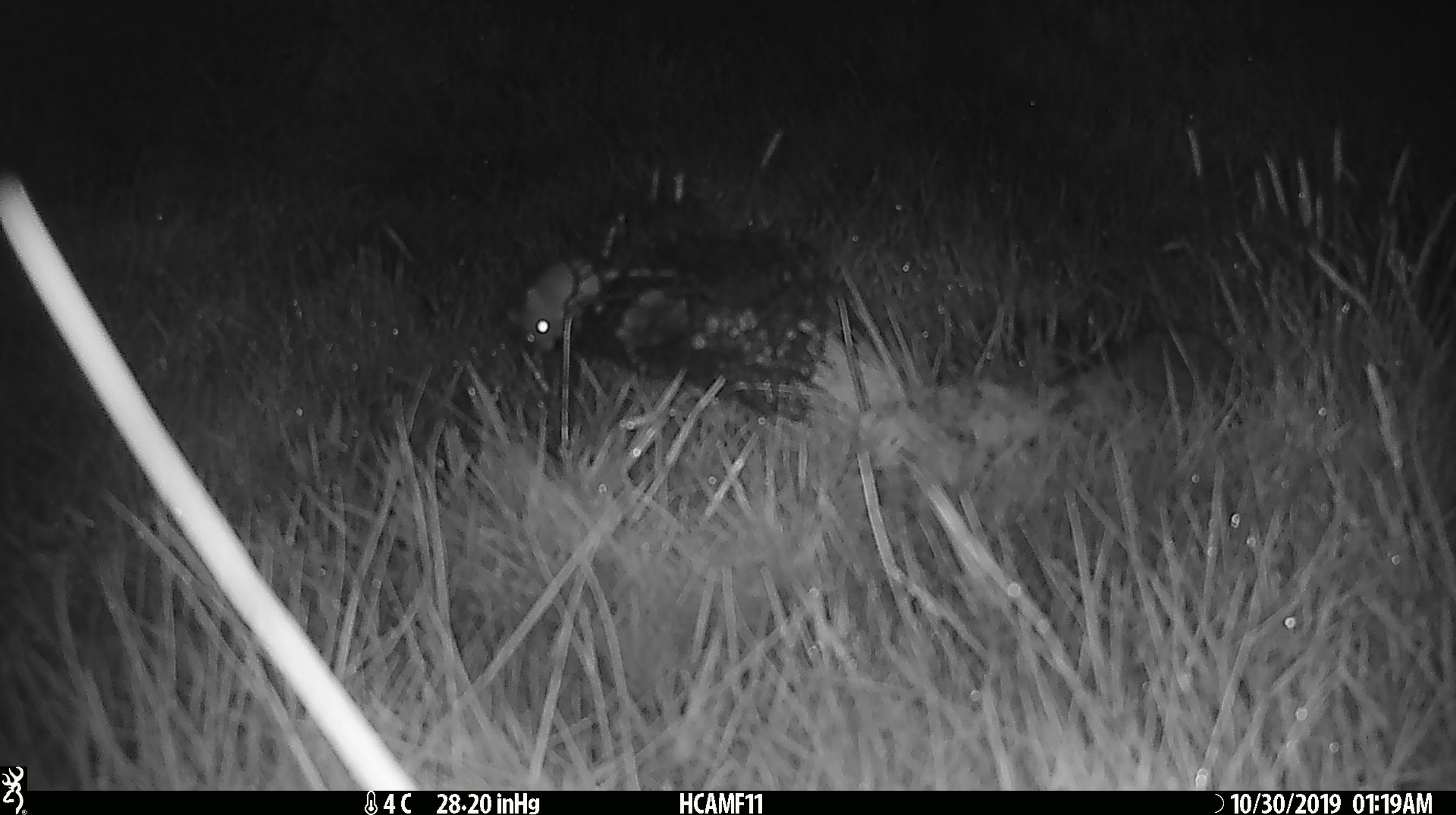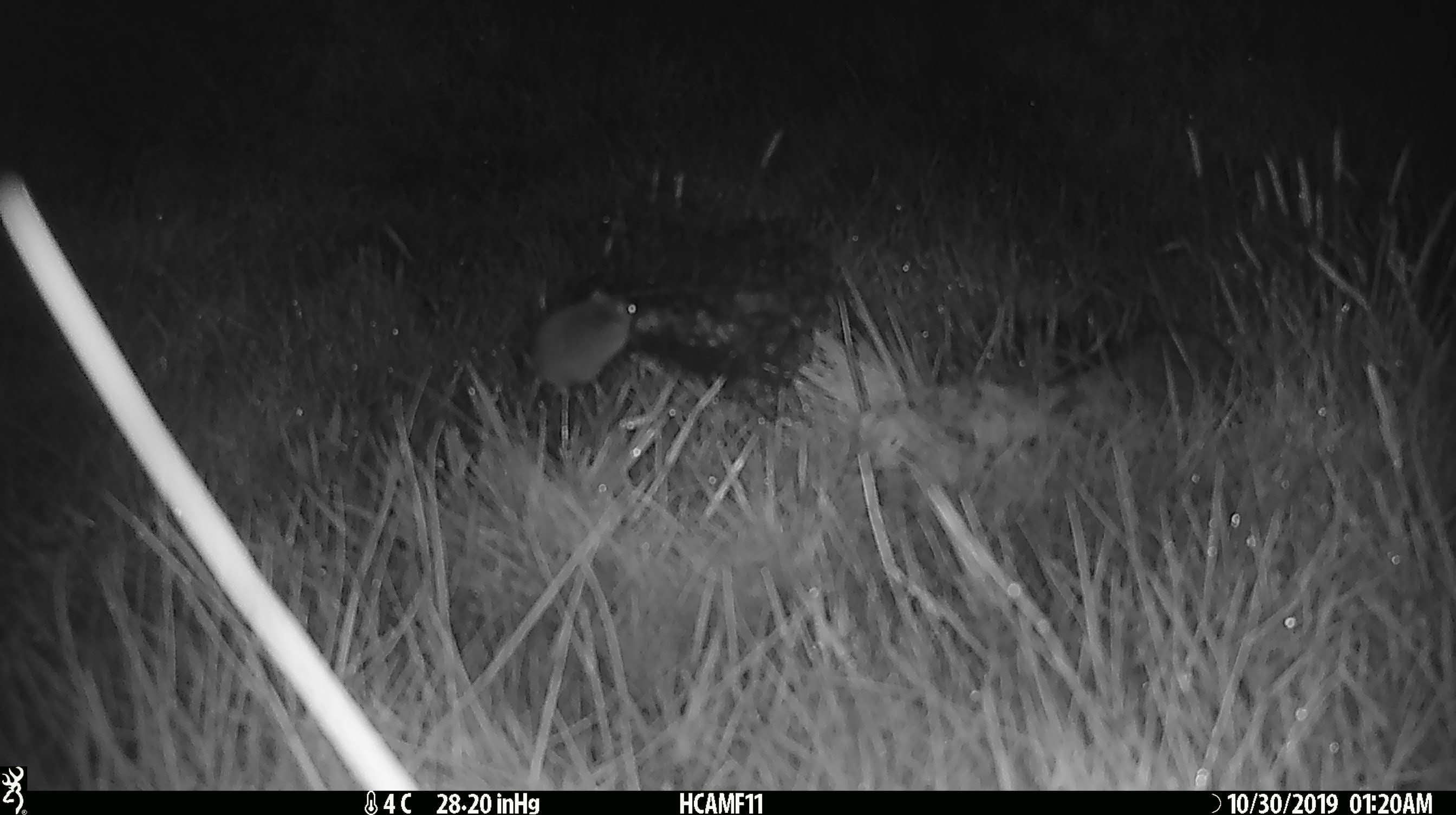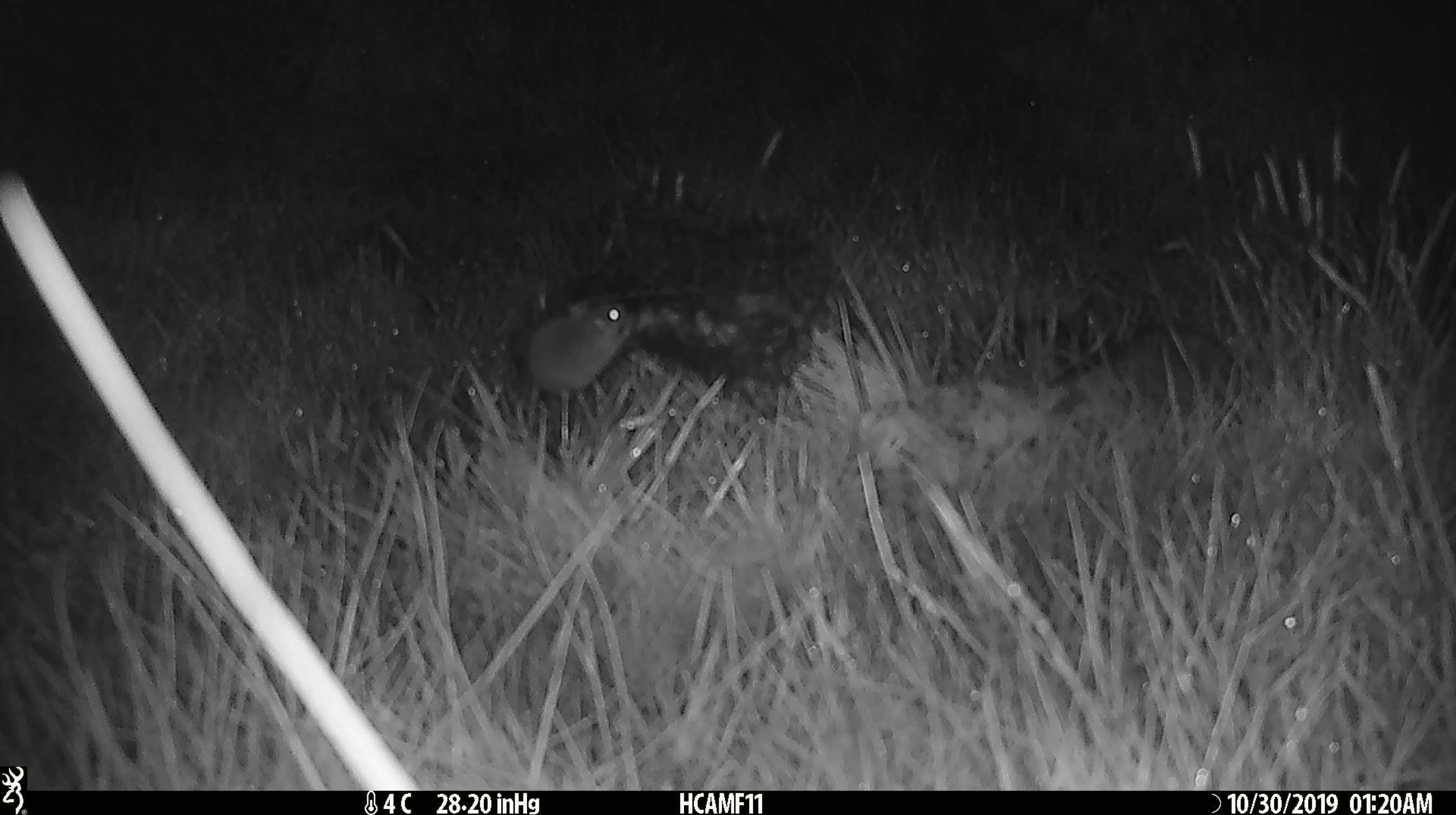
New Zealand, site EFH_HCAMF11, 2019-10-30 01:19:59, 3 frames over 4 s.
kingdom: Animalia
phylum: Chordata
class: Mammalia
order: Rodentia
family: Muridae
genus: Mus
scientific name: Mus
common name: mouse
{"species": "mouse (Mus)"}